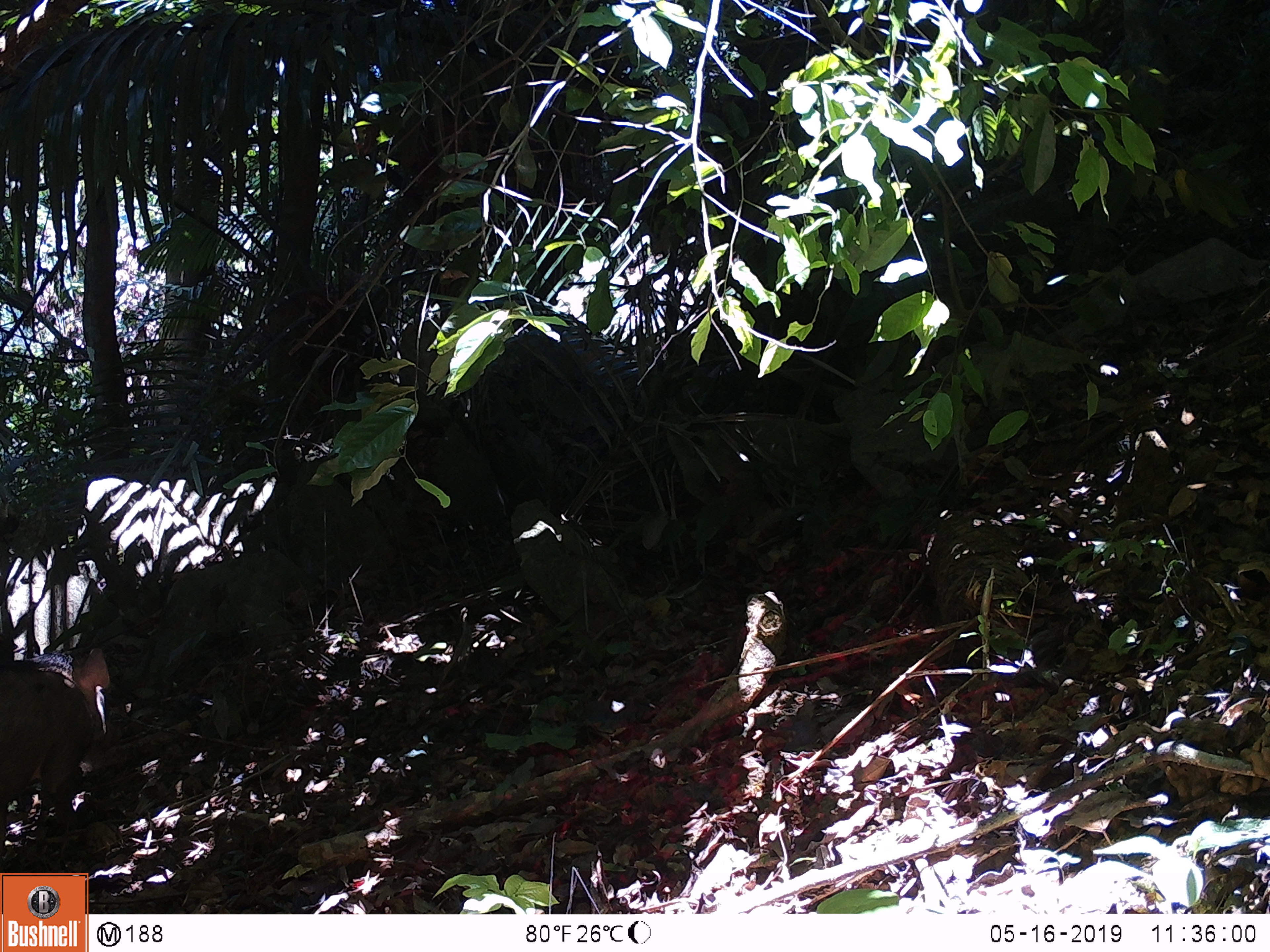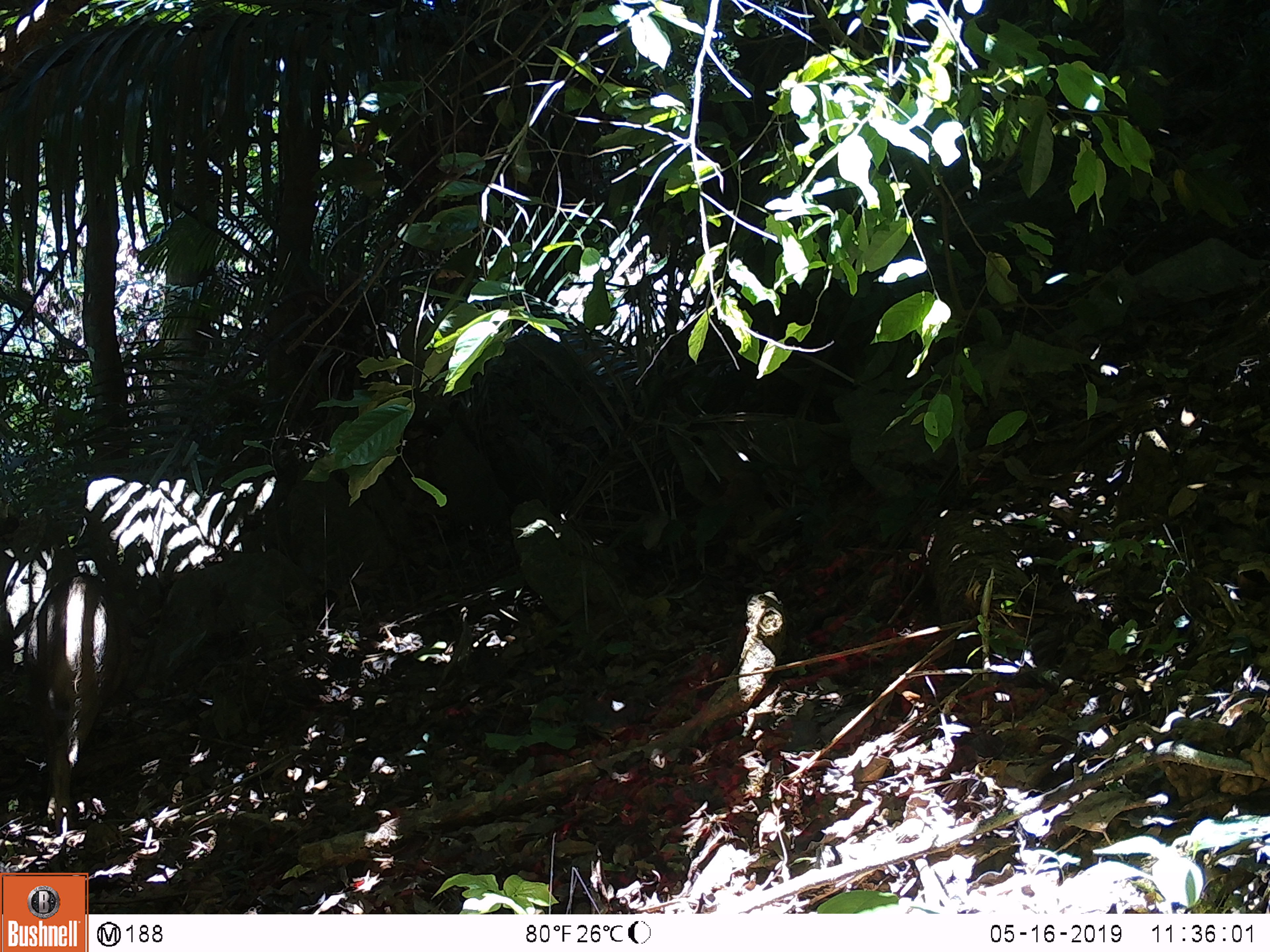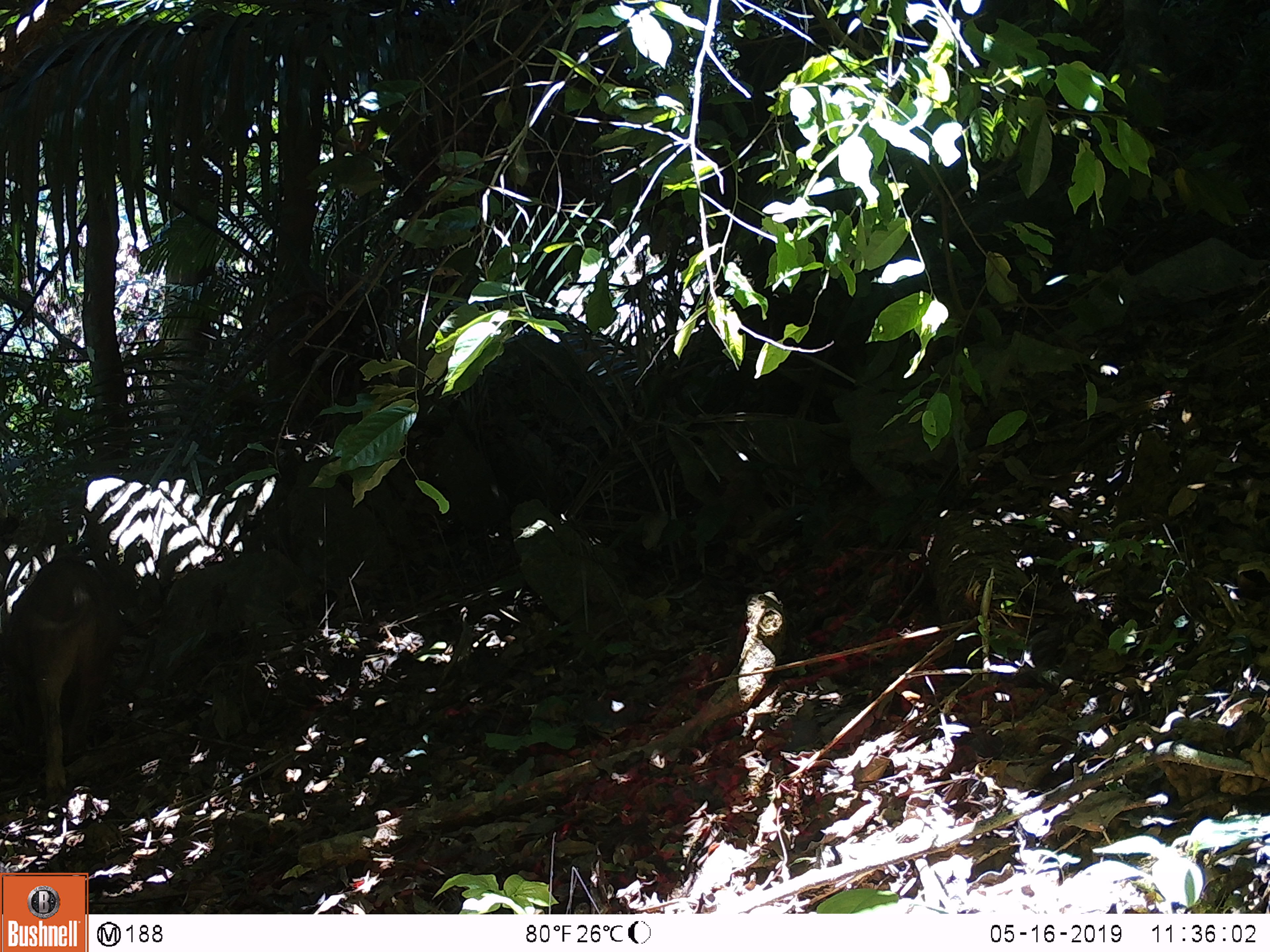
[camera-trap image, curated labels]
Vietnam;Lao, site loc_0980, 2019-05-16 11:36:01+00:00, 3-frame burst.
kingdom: Animalia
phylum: Chordata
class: Mammalia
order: Artiodactyla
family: Suidae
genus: Sus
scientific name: Sus scrofa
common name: eurasian wild pig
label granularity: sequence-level